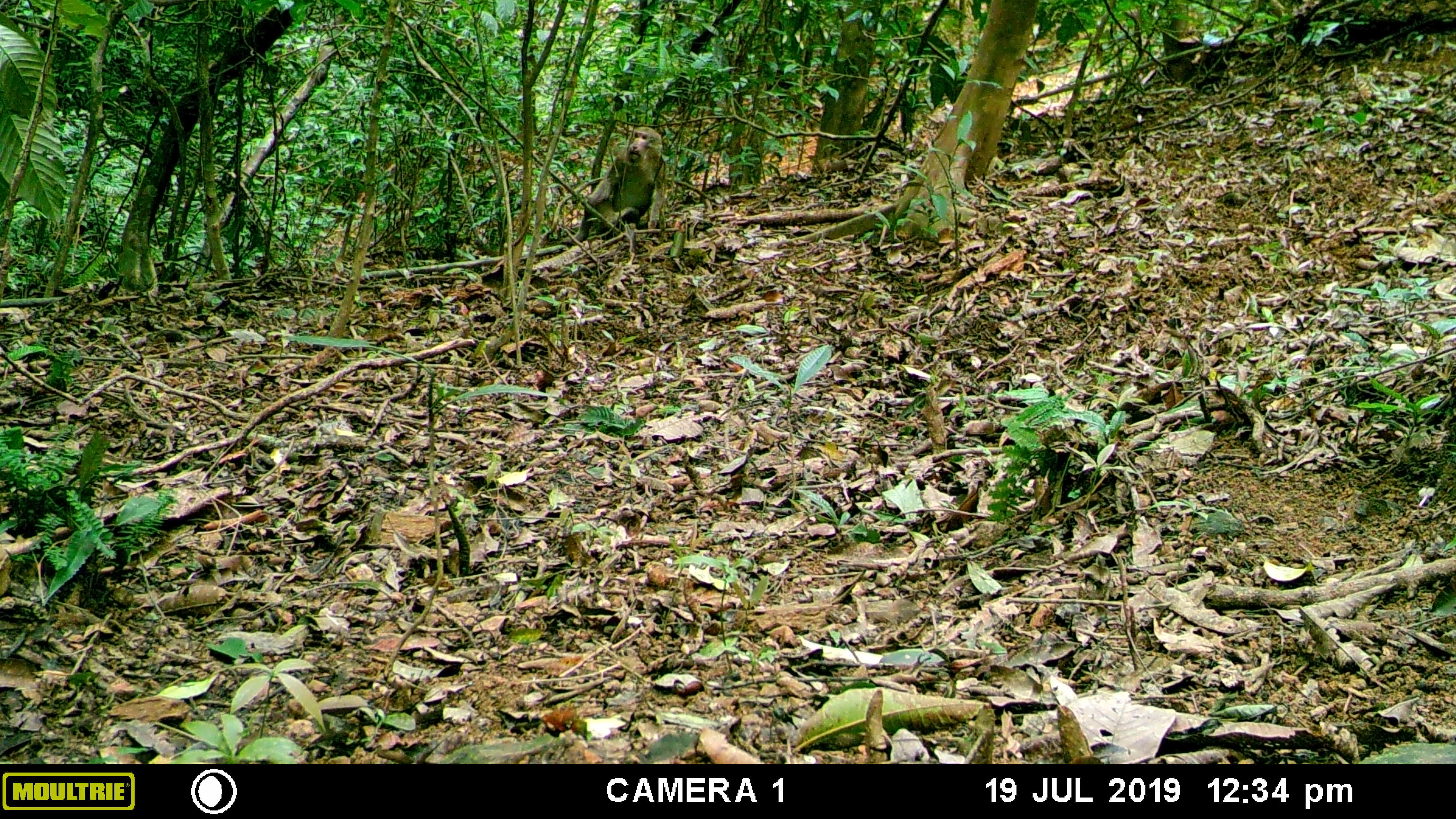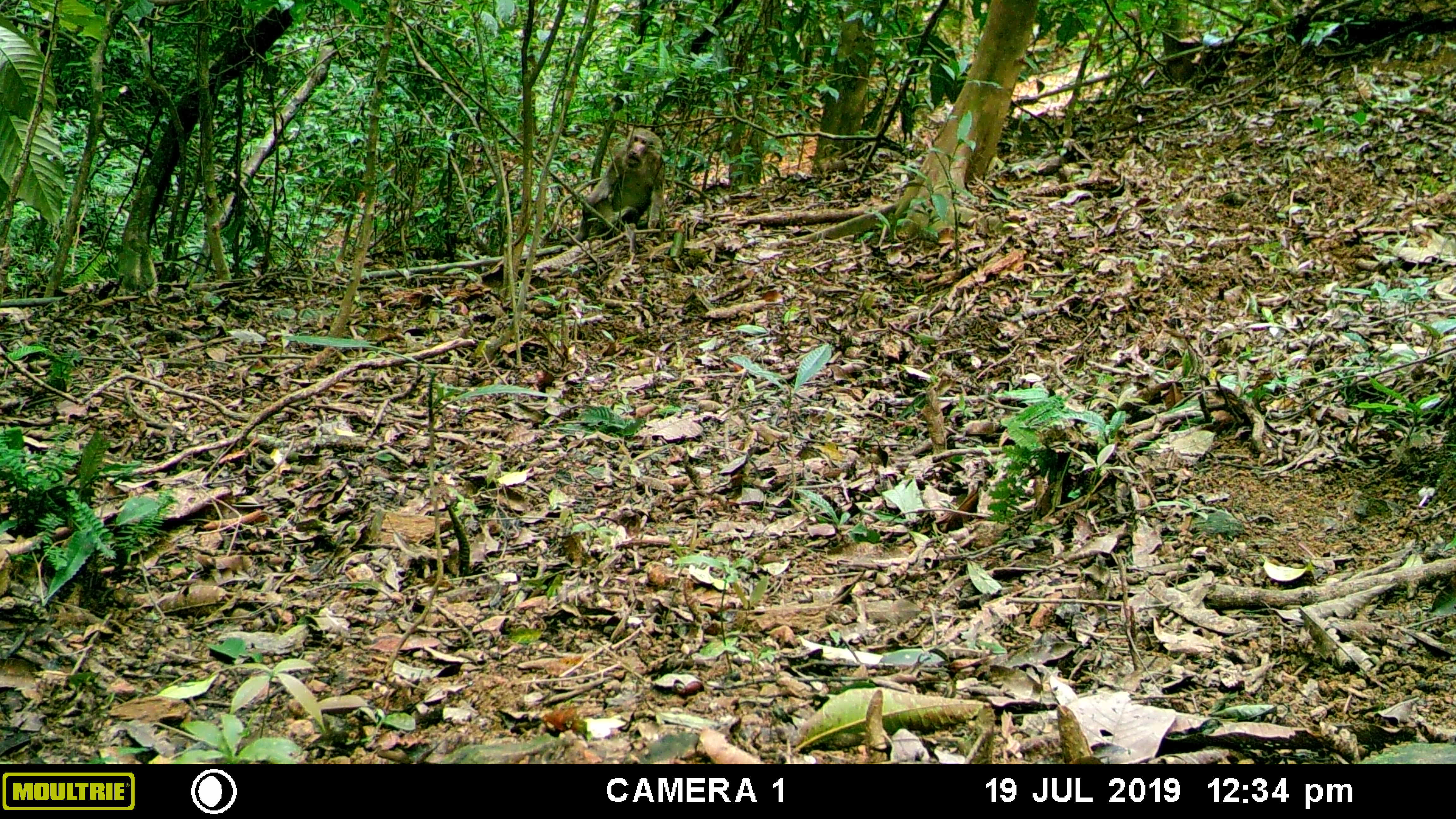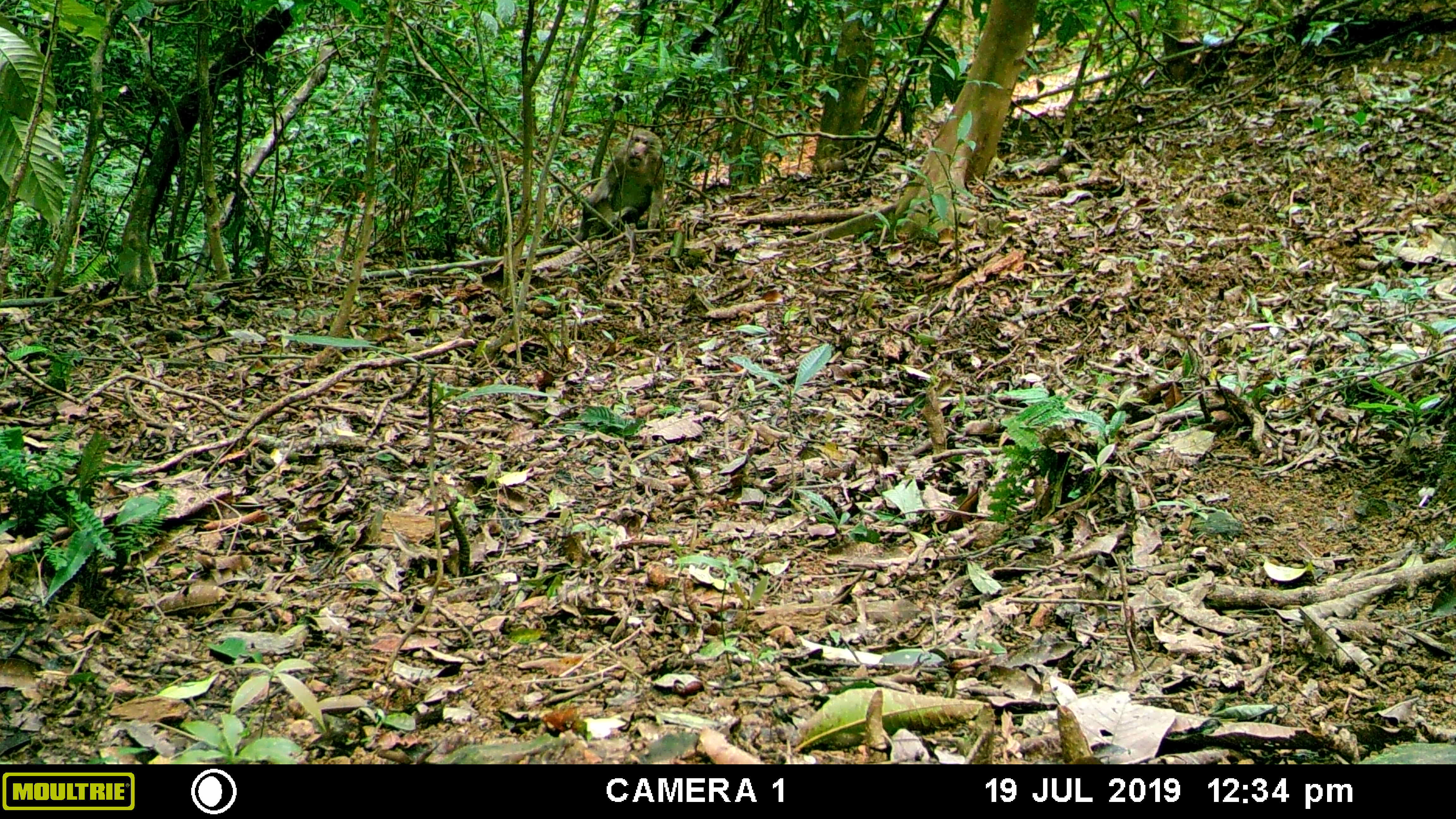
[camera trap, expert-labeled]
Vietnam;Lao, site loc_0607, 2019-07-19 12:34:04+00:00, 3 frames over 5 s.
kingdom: Animalia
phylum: Chordata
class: Mammalia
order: Primates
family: Cercopithecidae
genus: Macaca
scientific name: Macaca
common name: macaques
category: assam or rhesus macaque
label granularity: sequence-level